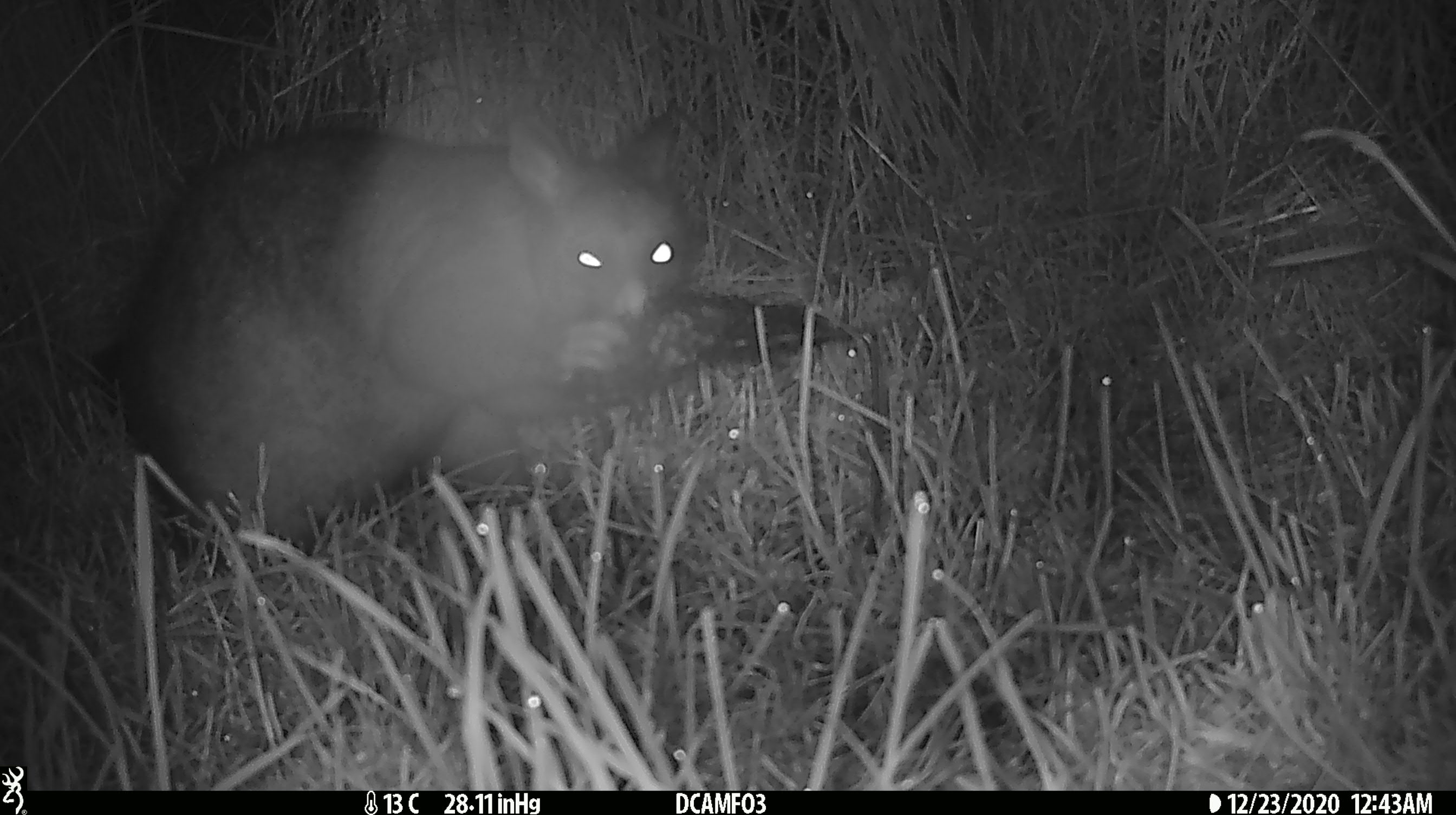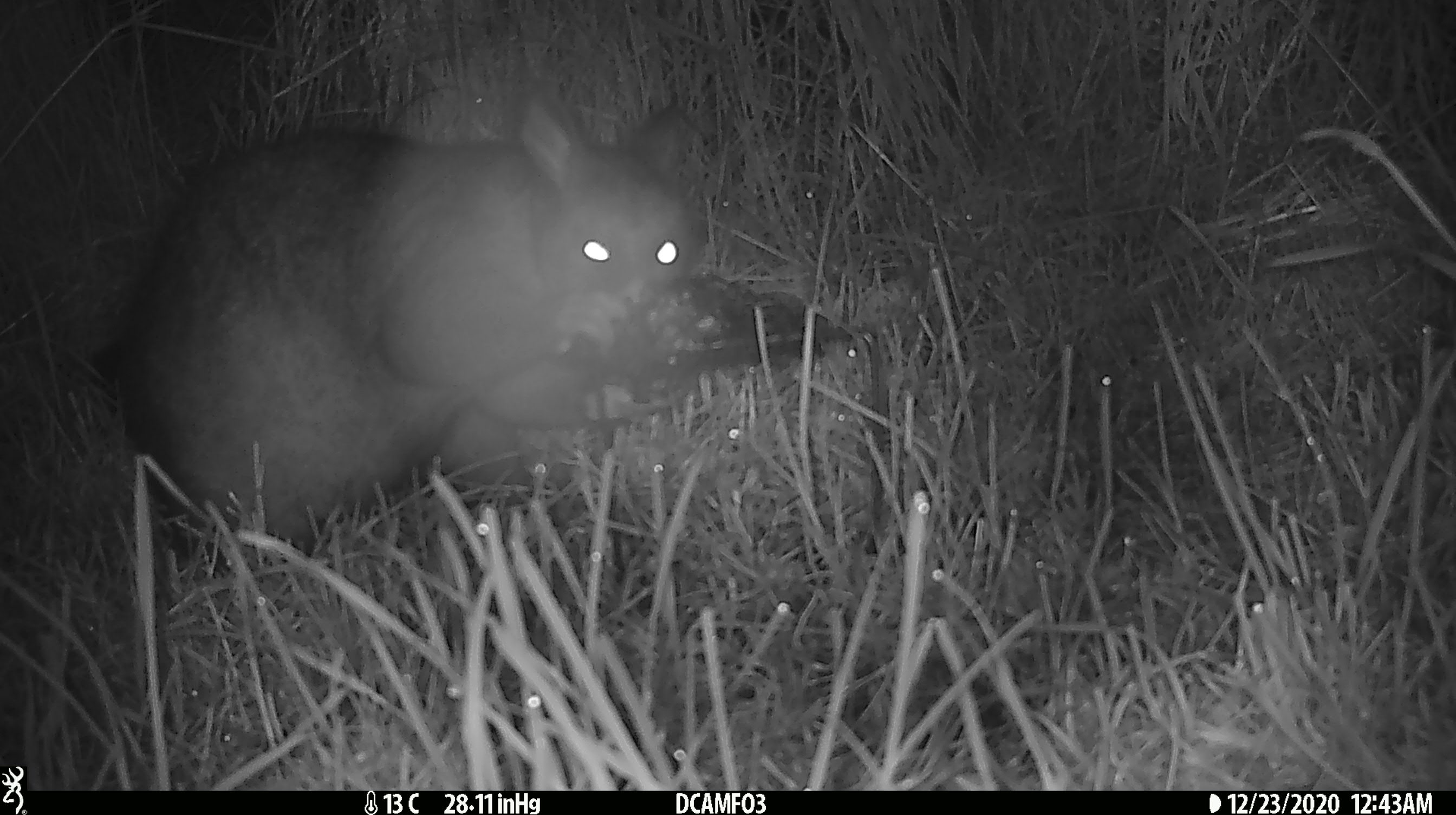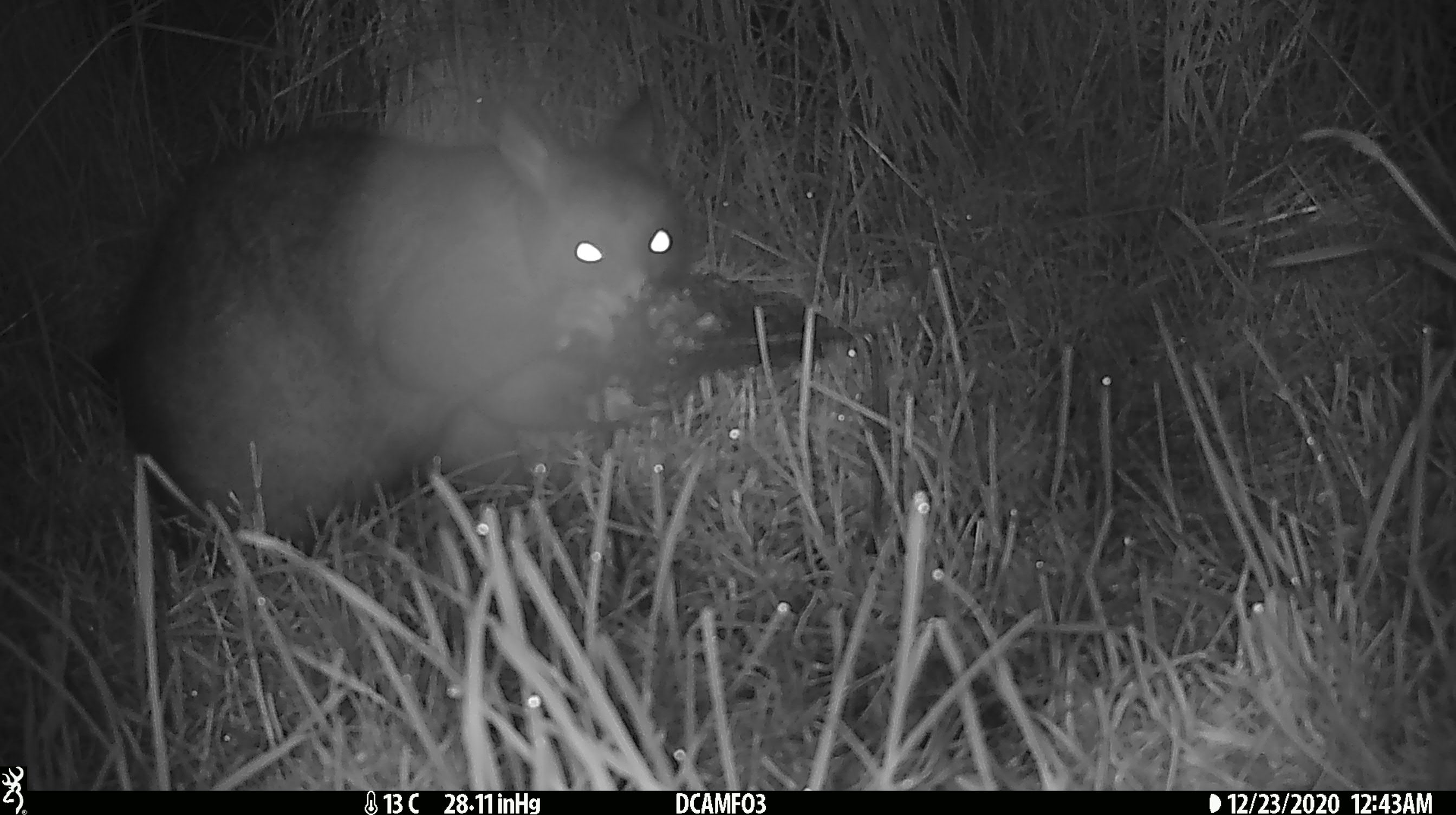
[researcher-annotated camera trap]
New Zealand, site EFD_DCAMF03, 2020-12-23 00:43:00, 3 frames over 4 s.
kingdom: Animalia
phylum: Chordata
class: Mammalia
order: Diprotodontia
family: Phalangeridae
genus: Trichosurus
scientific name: Trichosurus vulpecula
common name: common brushtail possum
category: possum